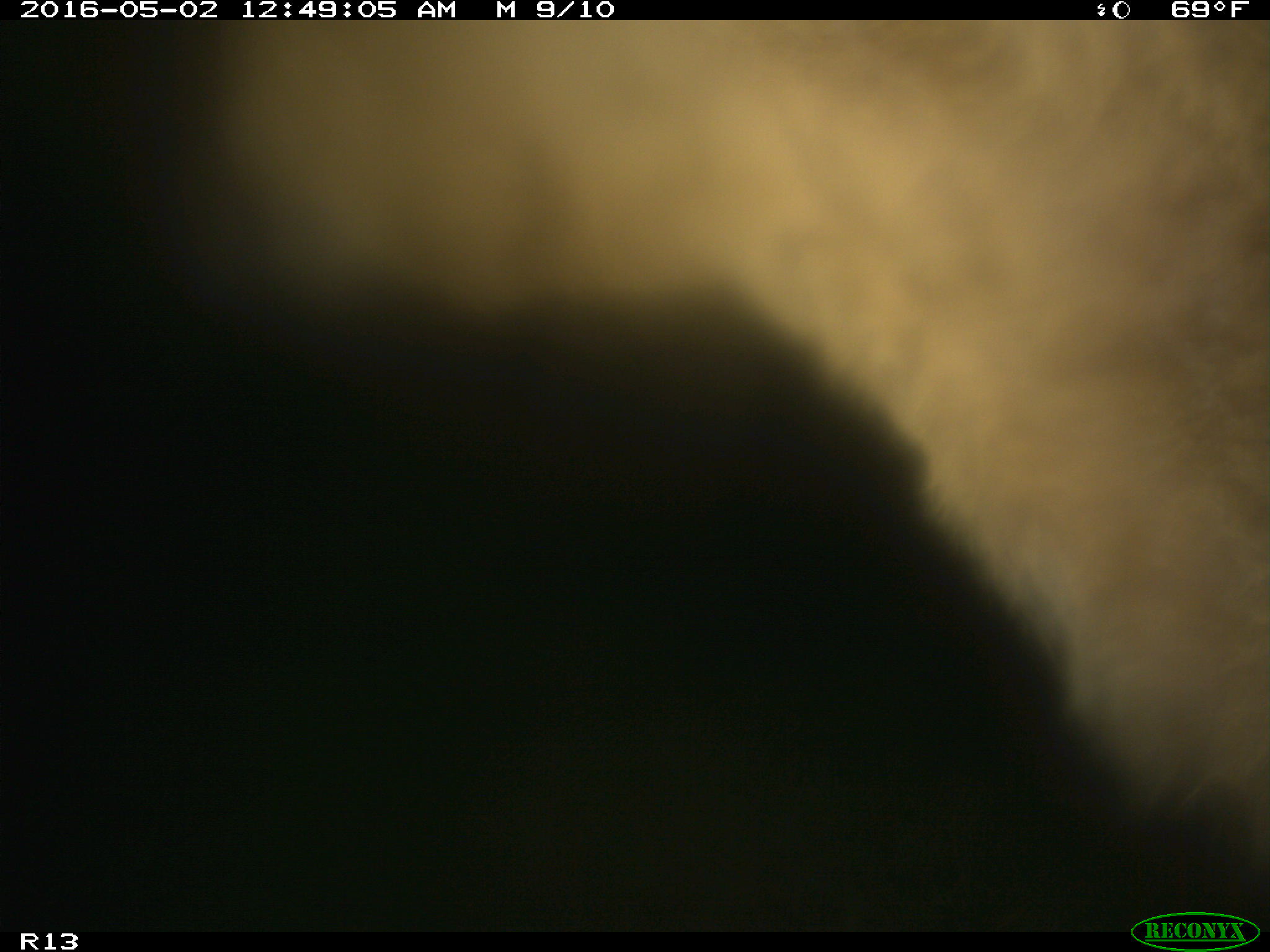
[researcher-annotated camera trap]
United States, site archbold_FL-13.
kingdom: Animalia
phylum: Chordata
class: Mammalia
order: Artiodactyla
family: Bovidae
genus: Bos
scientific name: Bos taurus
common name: domestic cow